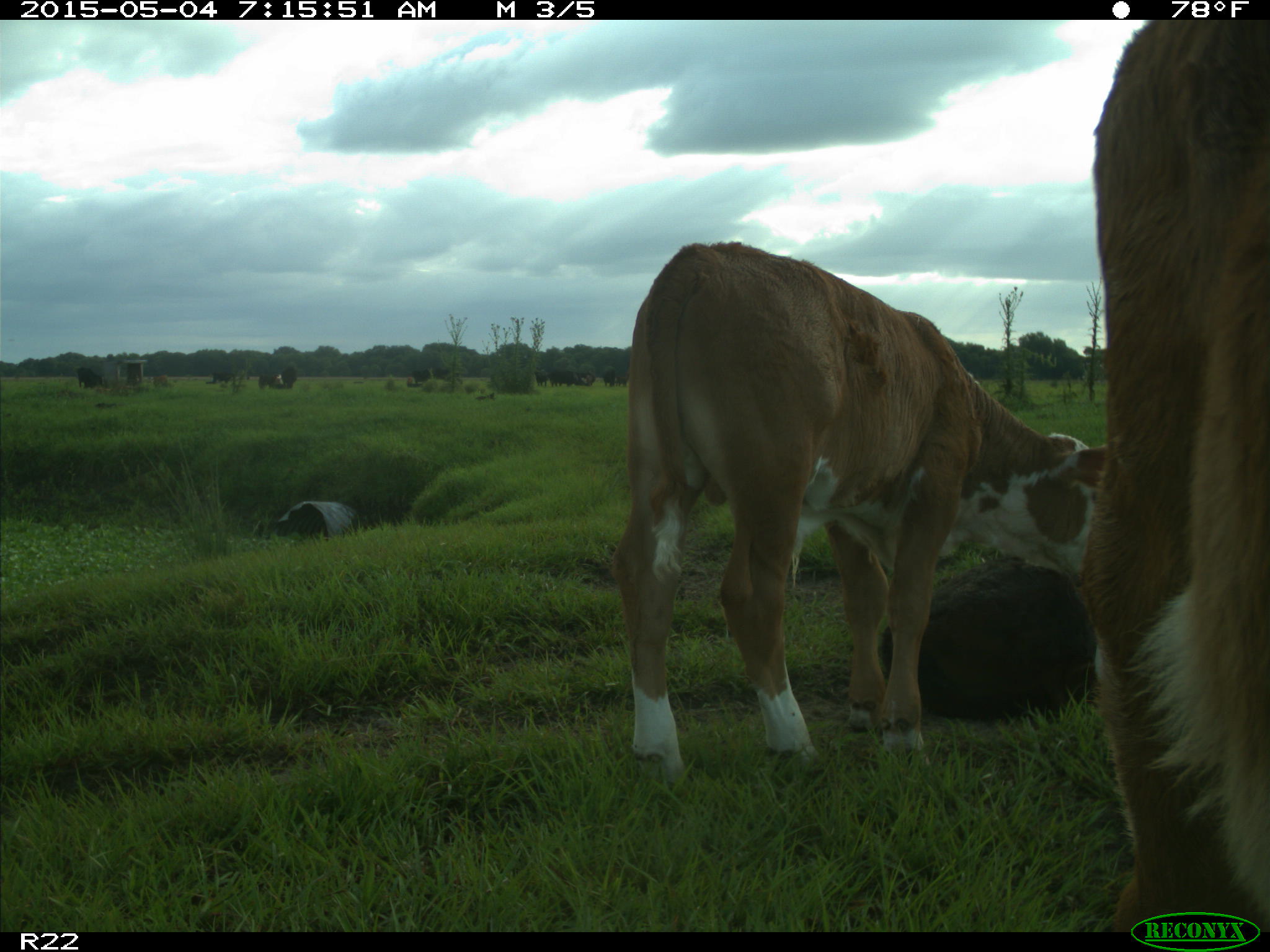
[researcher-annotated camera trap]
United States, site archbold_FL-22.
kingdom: Animalia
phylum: Chordata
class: Mammalia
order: Artiodactyla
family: Bovidae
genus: Bos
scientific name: Bos taurus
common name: domestic cow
Bos taurus (domestic cow).